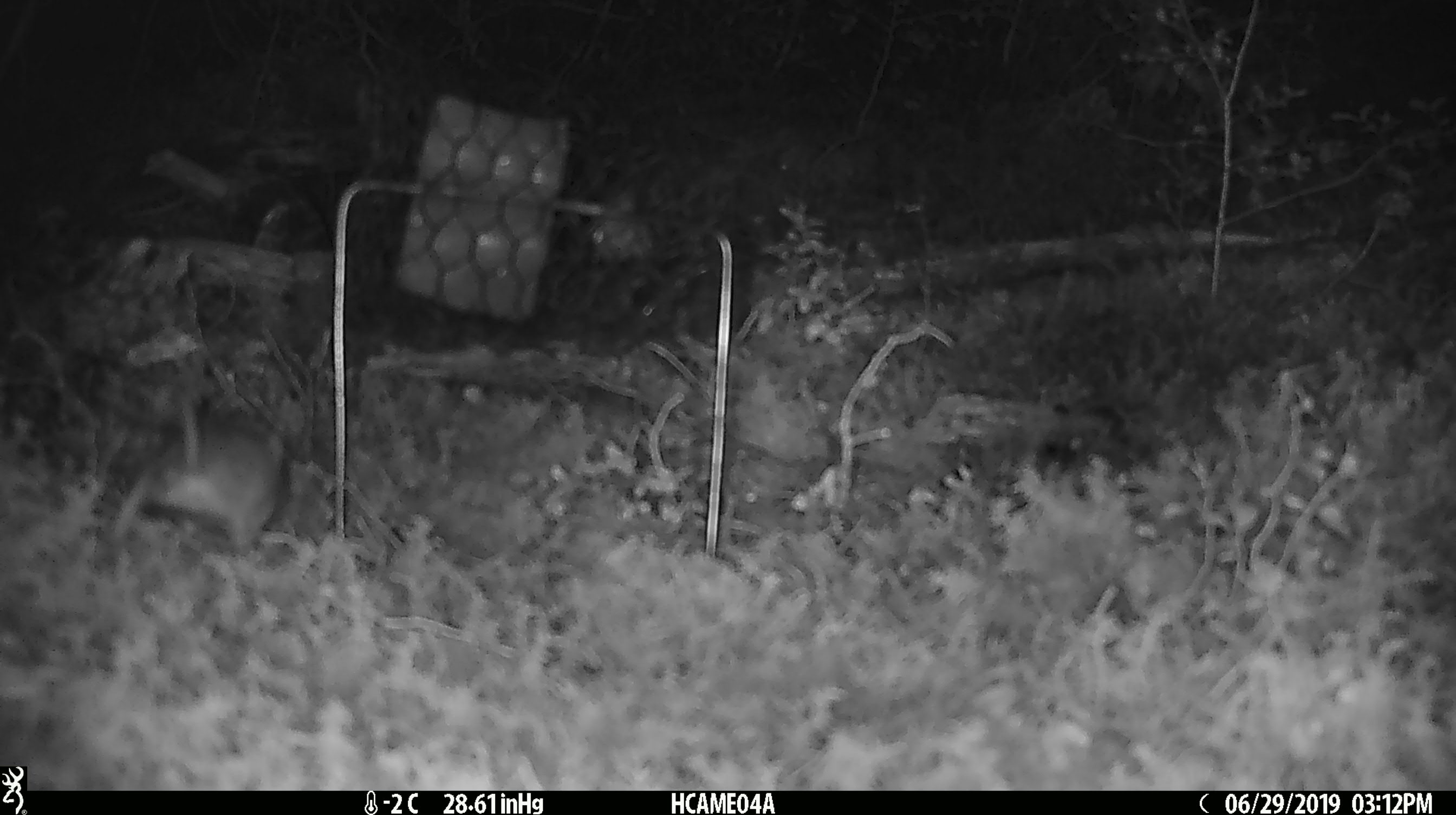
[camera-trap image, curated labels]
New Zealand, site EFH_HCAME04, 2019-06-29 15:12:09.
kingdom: Animalia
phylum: Chordata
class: Mammalia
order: Rodentia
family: Muridae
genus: Mus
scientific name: Mus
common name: mouse